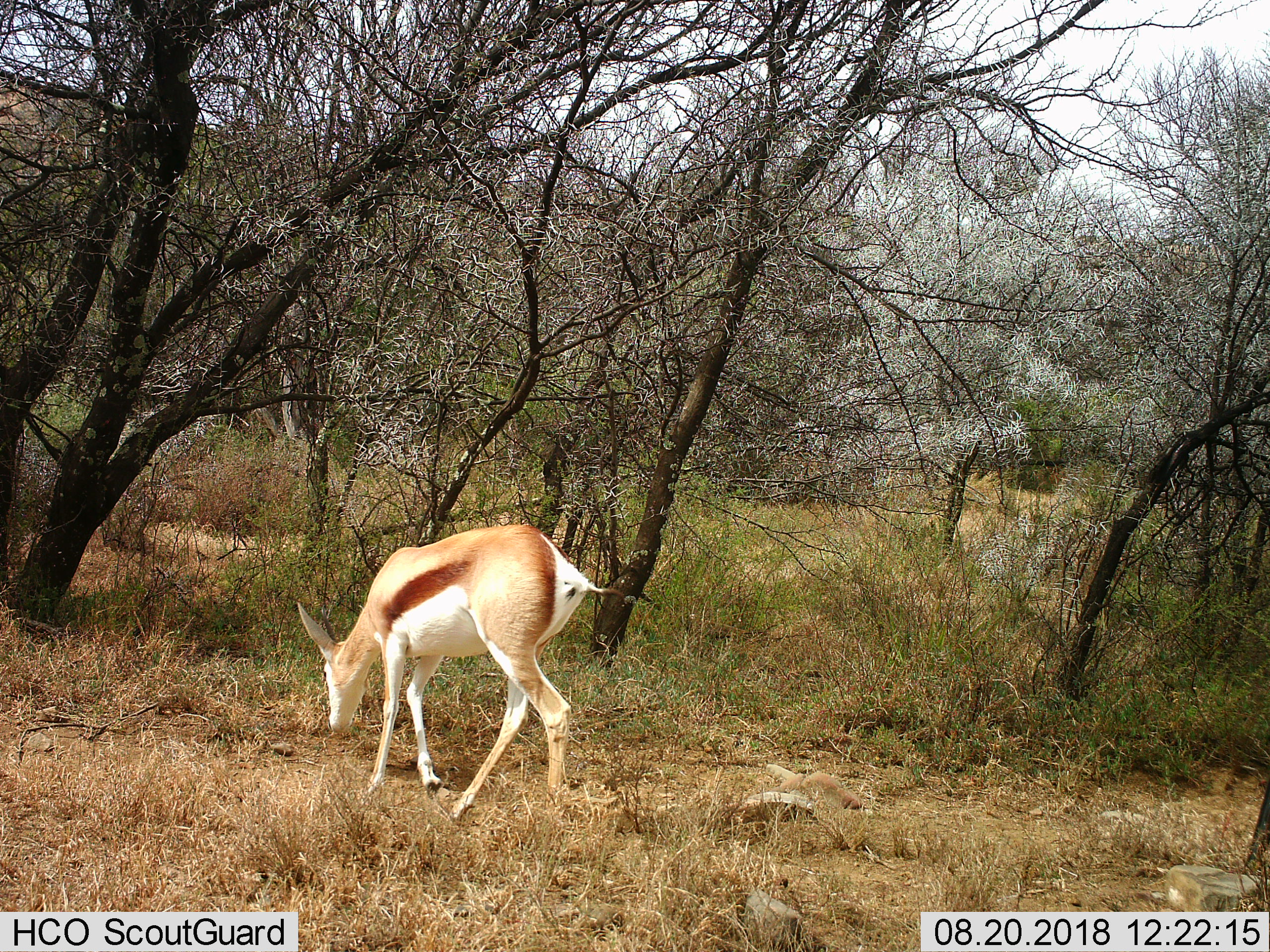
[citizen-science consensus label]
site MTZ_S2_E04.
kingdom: Animalia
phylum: Chordata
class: Mammalia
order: Artiodactyla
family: Bovidae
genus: Antidorcas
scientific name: Antidorcas marsupialis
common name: springbok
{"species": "springbok (Antidorcas marsupialis)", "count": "1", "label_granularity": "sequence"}